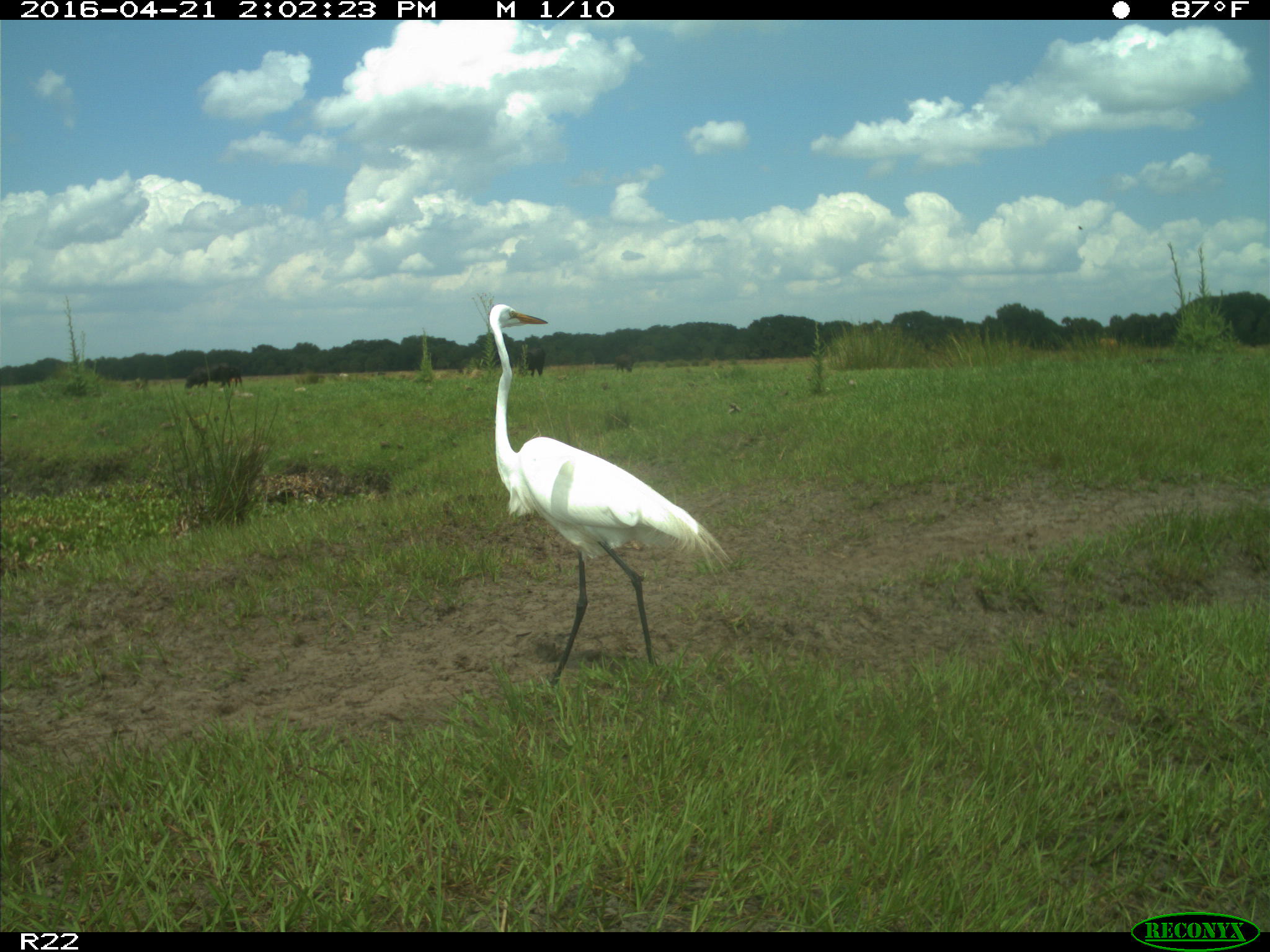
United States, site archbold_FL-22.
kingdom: Animalia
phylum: Chordata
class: Mammalia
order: Artiodactyla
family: Bovidae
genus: Bos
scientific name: Bos taurus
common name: domestic cow